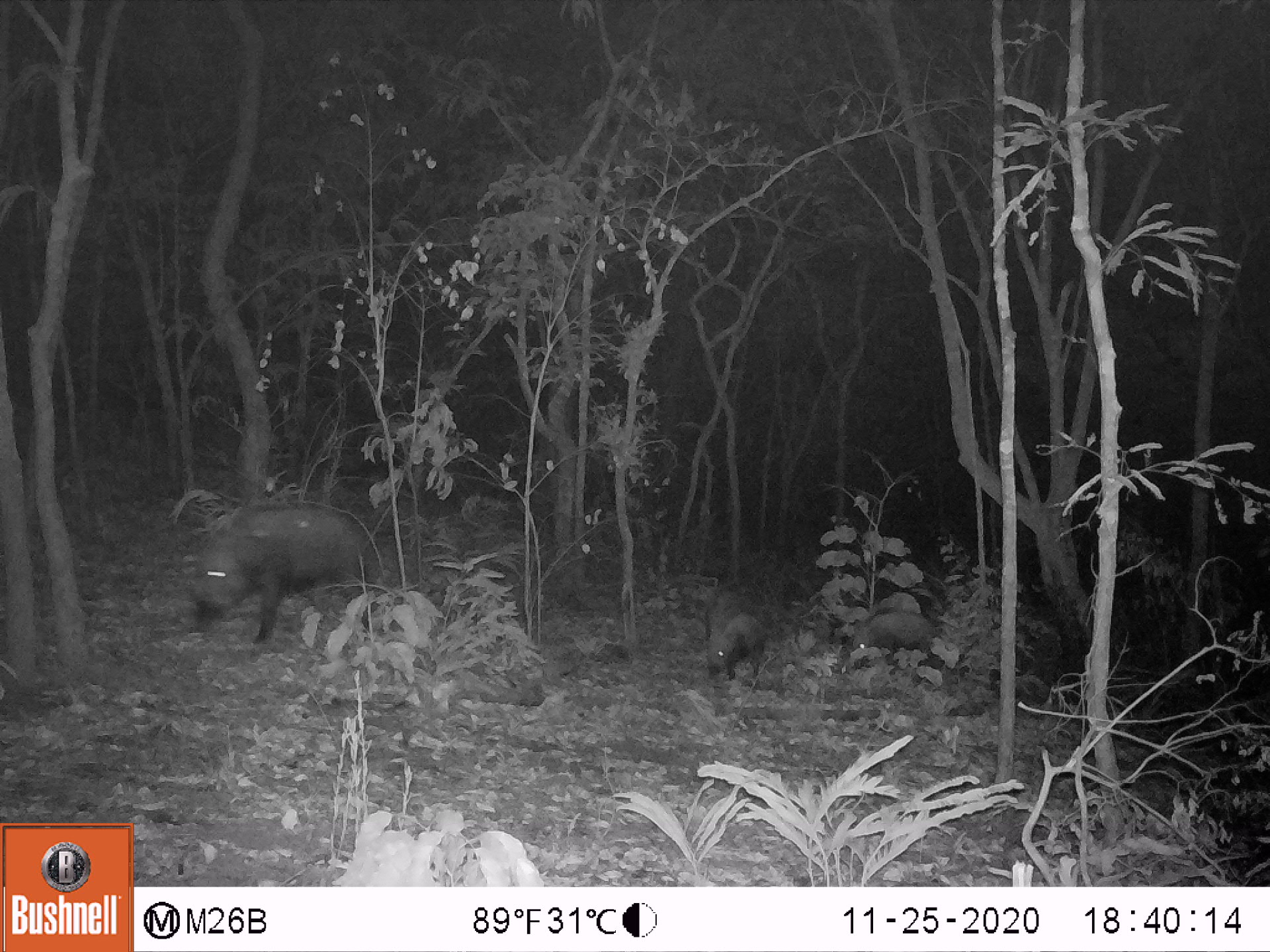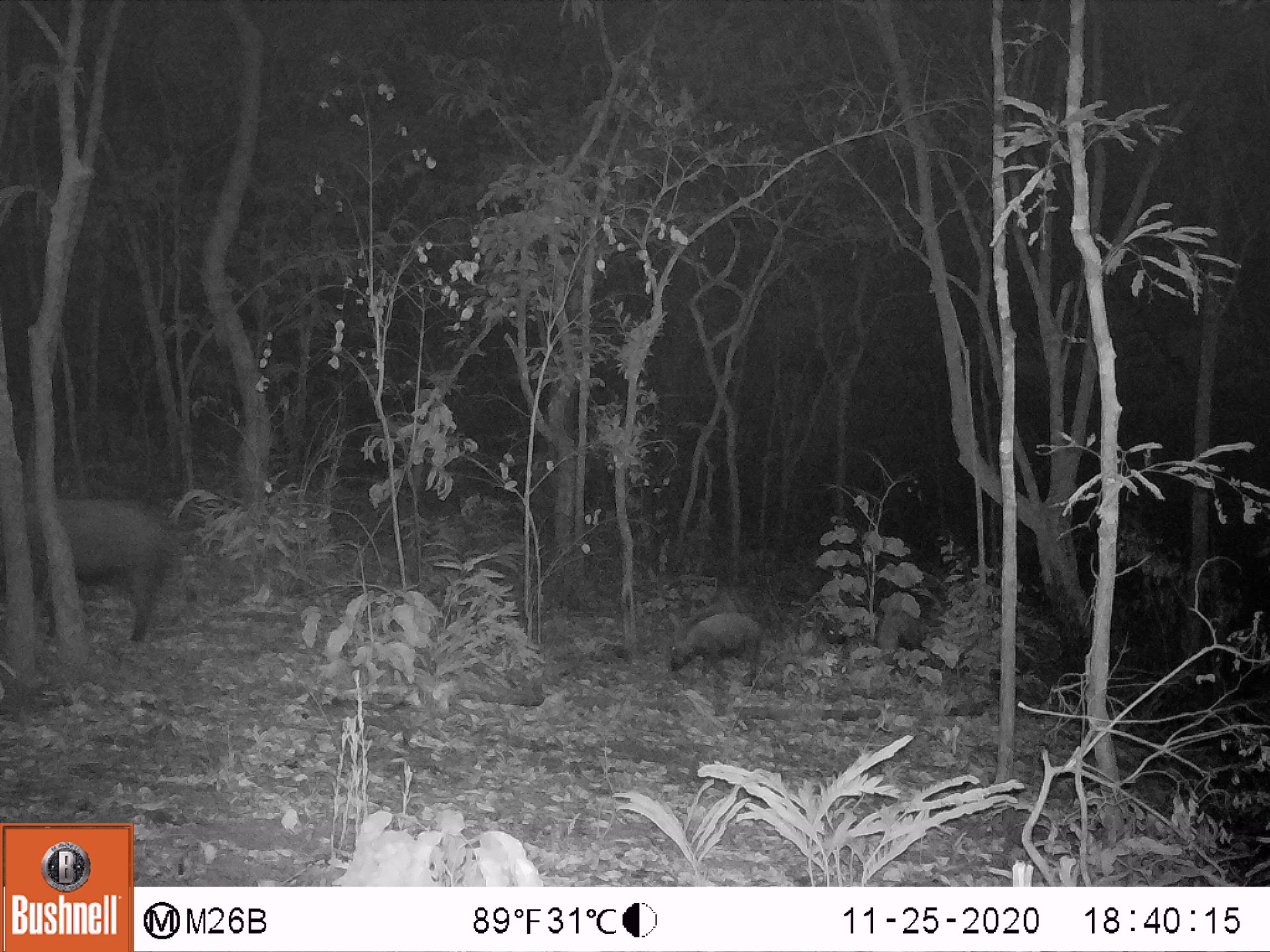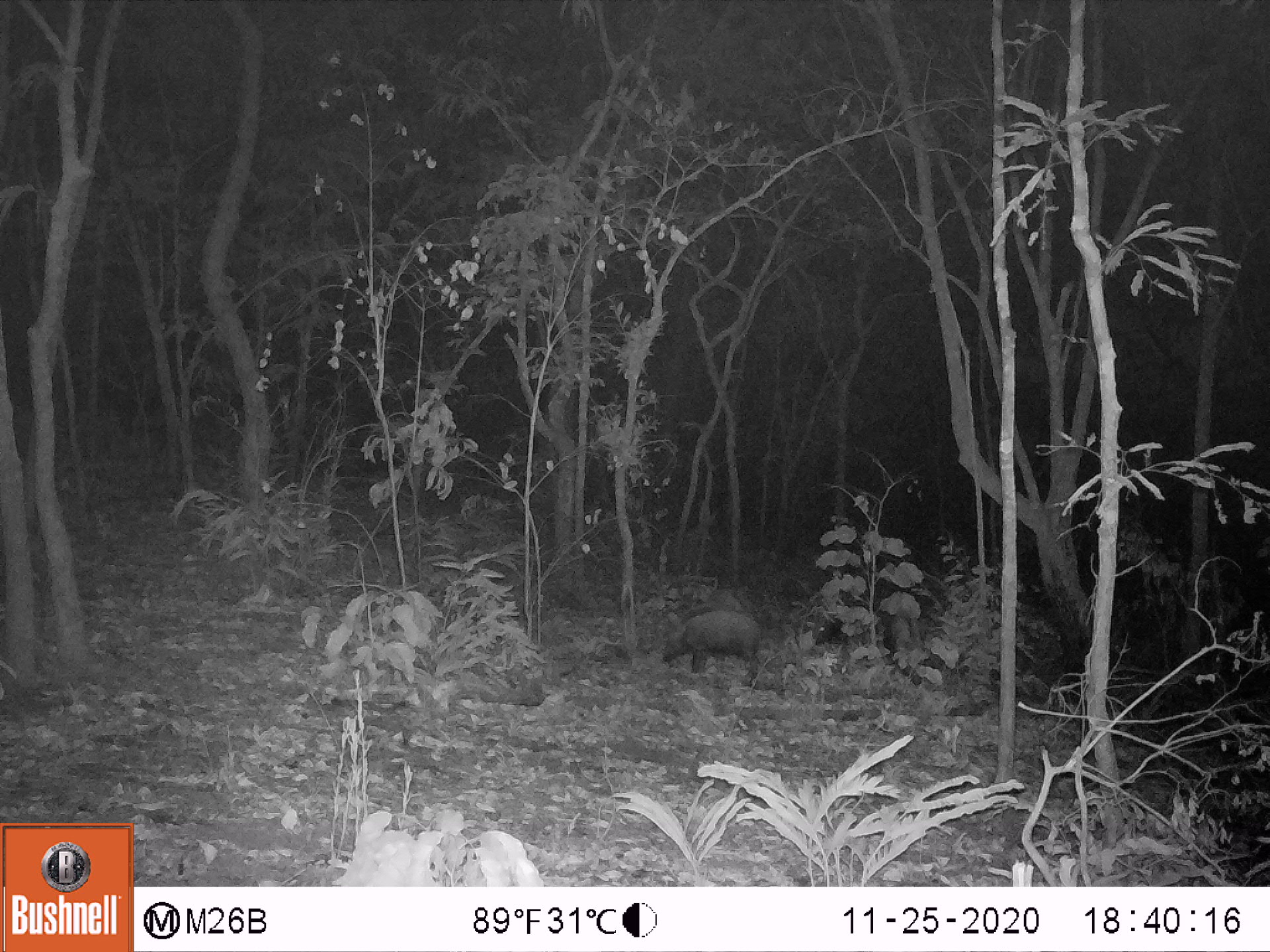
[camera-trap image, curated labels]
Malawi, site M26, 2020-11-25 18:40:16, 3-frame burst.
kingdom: Animalia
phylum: Chordata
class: Mammalia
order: Artiodactyla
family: Suidae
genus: Potamochoerus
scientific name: Potamochoerus larvatus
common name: bushpig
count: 3